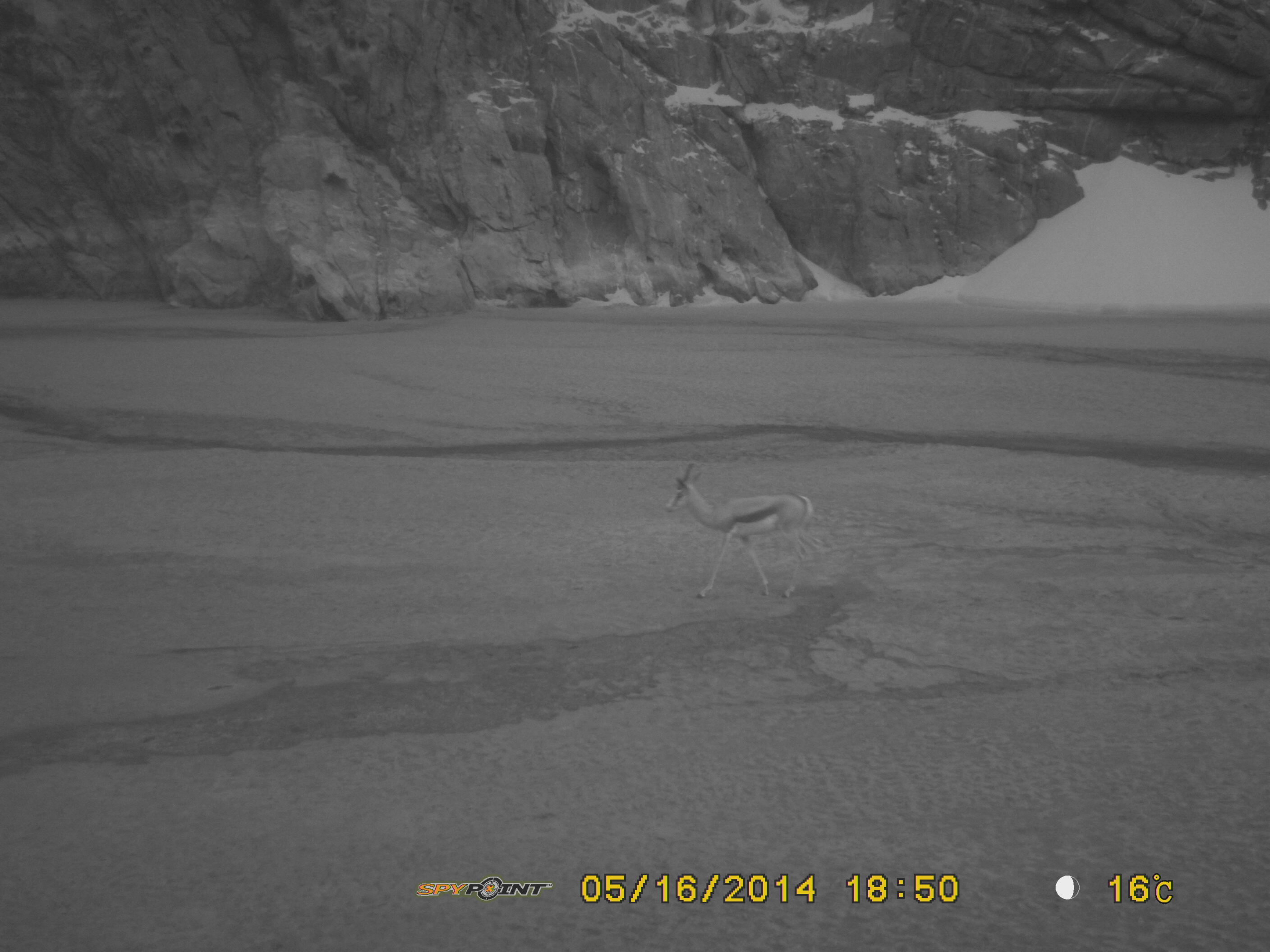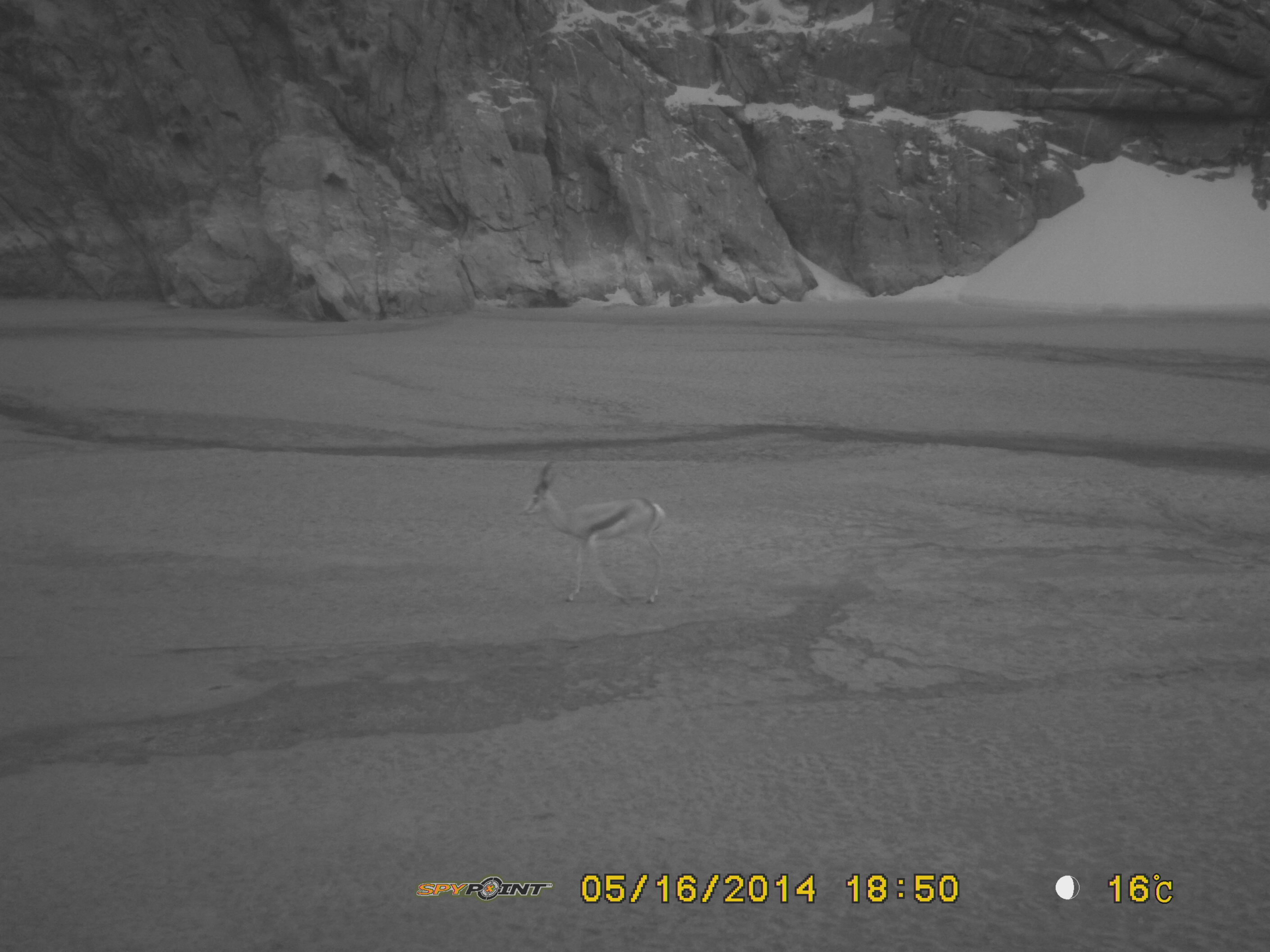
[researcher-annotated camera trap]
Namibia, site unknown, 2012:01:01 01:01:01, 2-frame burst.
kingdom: Animalia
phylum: Chordata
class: Mammalia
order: Artiodactyla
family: Bovidae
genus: Antidorcas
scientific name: Antidorcas marsupialis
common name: springbok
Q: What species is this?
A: Antidorcas marsupialis (springbok).